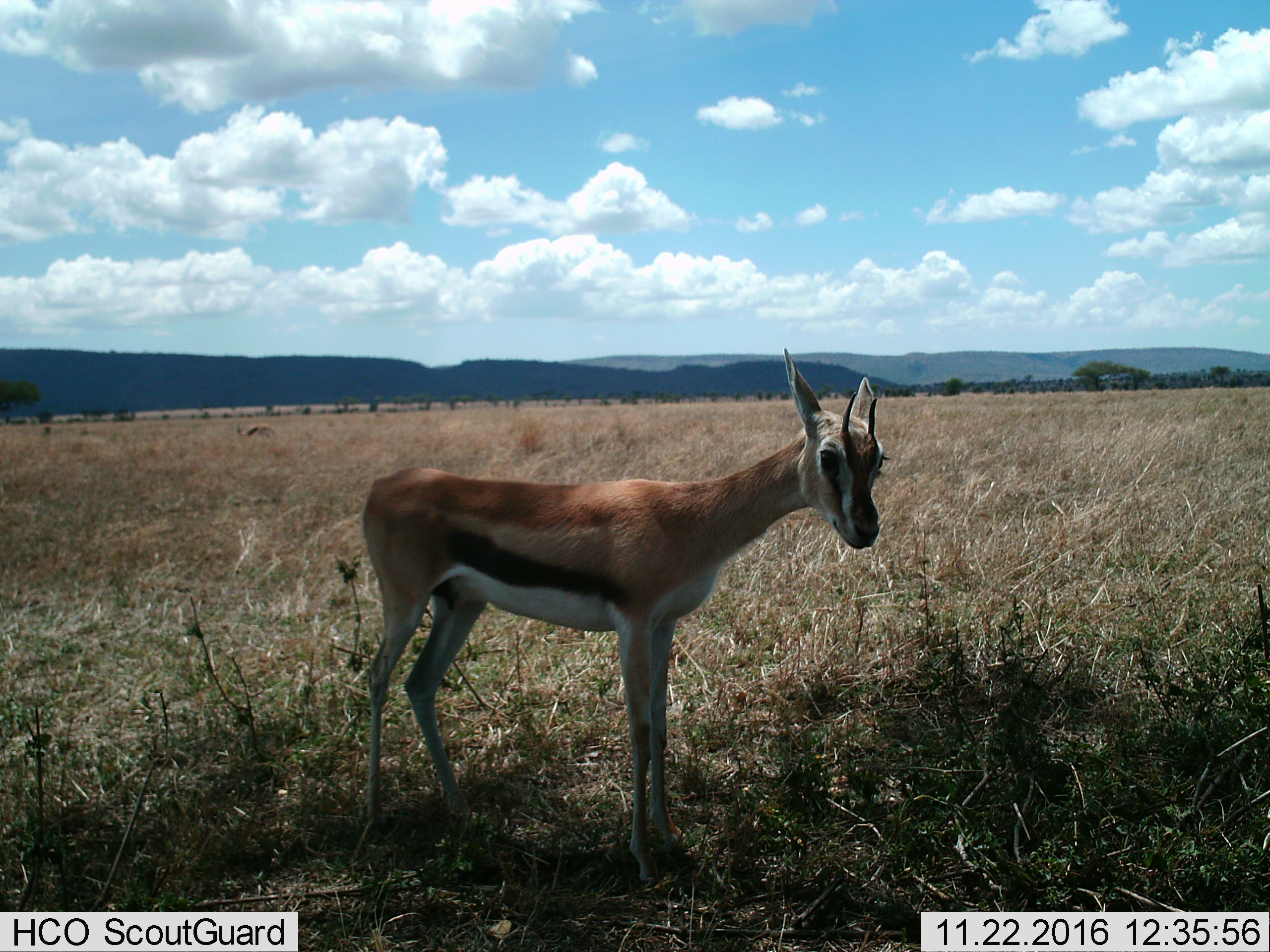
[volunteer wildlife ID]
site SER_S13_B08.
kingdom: Animalia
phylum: Chordata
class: Mammalia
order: Artiodactyla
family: Bovidae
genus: Eudorcas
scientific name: Eudorcas thomsonii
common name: thomson's gazelle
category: gazellethomsons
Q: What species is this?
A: Gazellethomsons (thomson's gazelle) (Eudorcas thomsonii).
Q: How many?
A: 1.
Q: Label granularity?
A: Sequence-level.